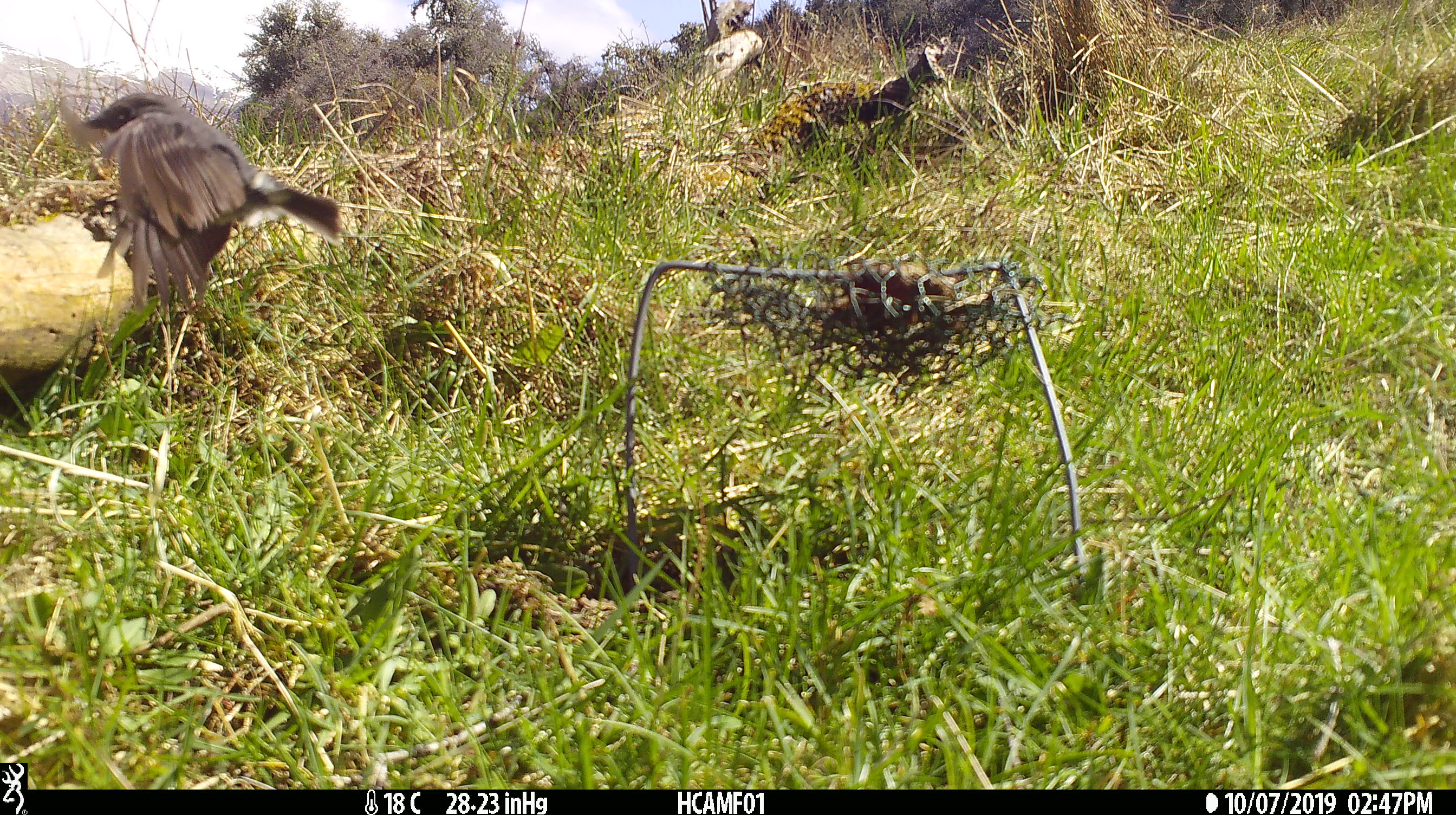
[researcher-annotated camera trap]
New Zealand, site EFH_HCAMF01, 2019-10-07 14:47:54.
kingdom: Animalia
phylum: Chordata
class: Aves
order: Passeriformes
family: Petroicidae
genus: Petroica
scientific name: Petroica australis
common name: new zealand robin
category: robin